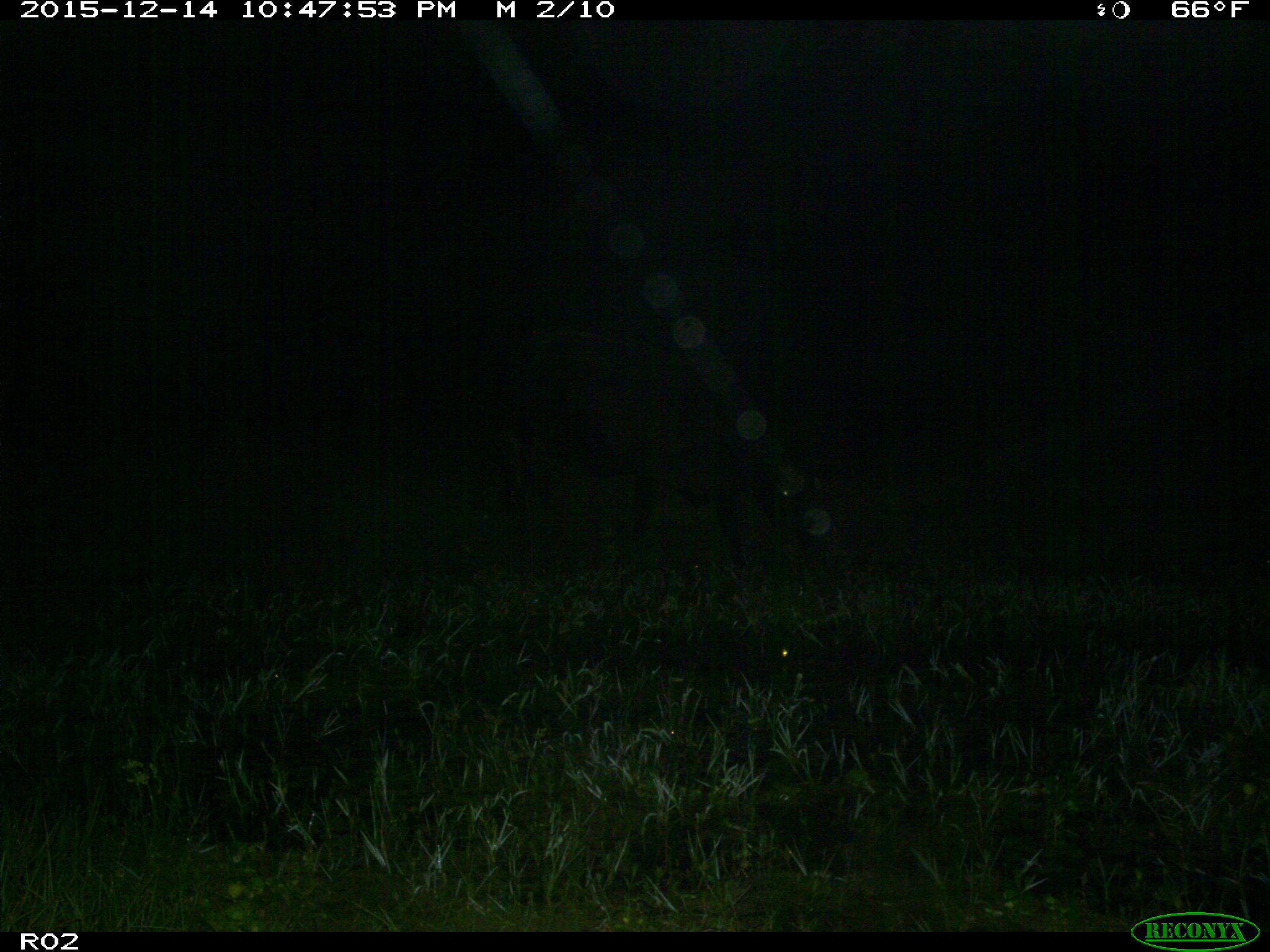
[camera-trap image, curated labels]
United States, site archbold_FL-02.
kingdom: Animalia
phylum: Chordata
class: Mammalia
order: Artiodactyla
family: Bovidae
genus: Bos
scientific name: Bos taurus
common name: domestic cow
Bos taurus (domestic cow).